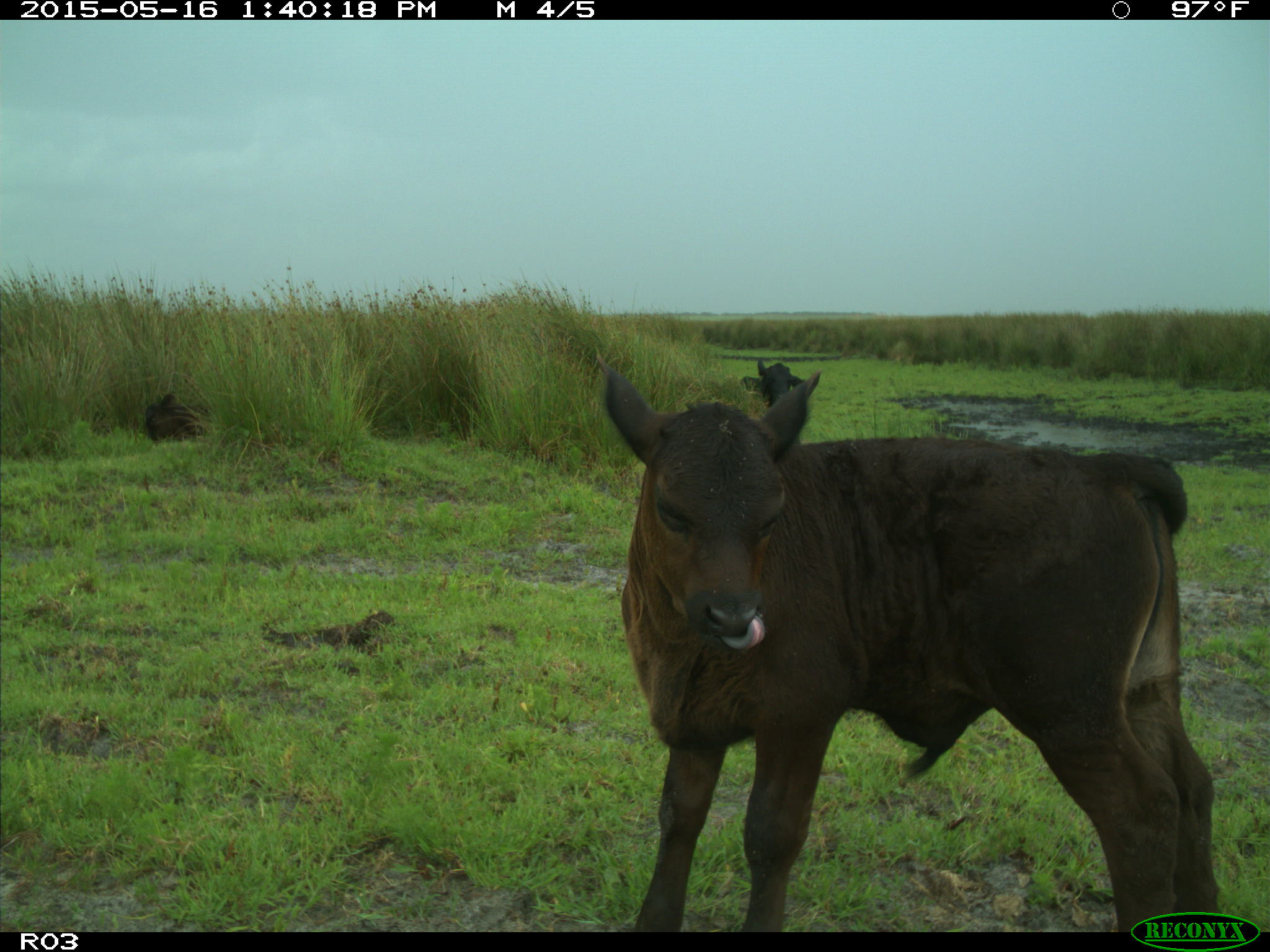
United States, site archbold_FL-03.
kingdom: Animalia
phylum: Chordata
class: Mammalia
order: Artiodactyla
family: Bovidae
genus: Bos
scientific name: Bos taurus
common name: domestic cow